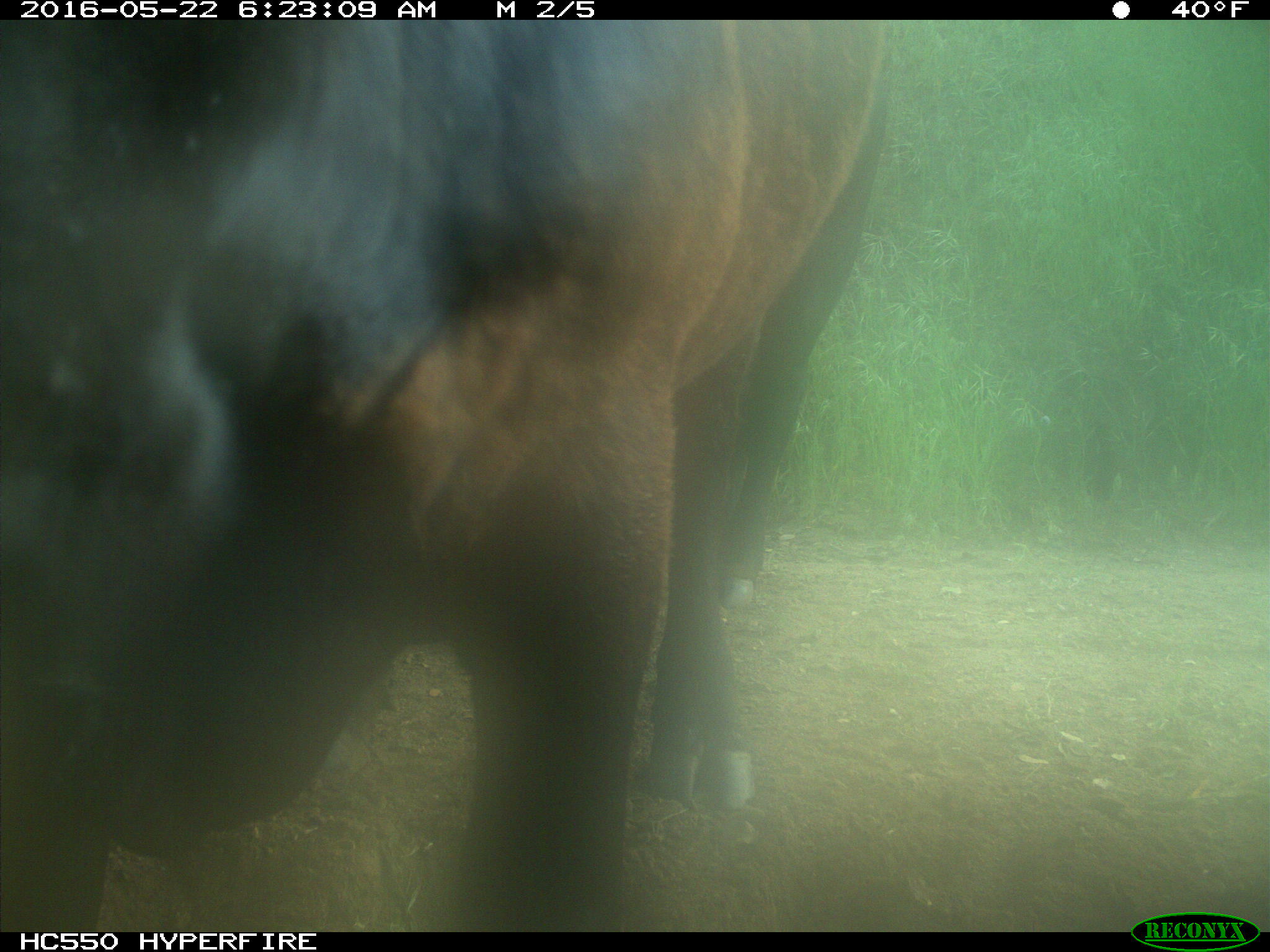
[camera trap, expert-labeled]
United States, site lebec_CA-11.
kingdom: Animalia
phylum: Chordata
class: Mammalia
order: Artiodactyla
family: Bovidae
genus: Bos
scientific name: Bos taurus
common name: domestic cow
Bos taurus (domestic cow).